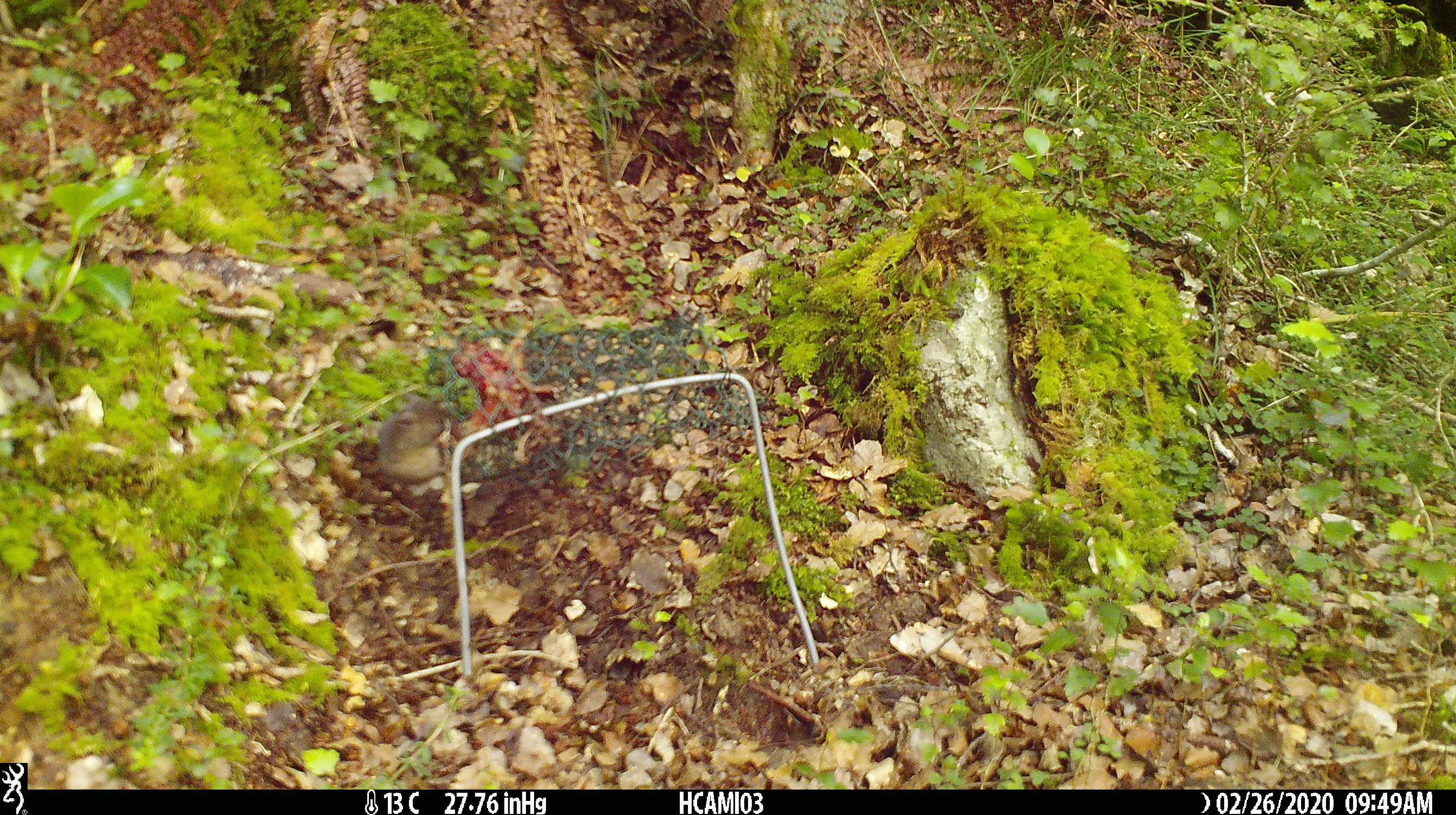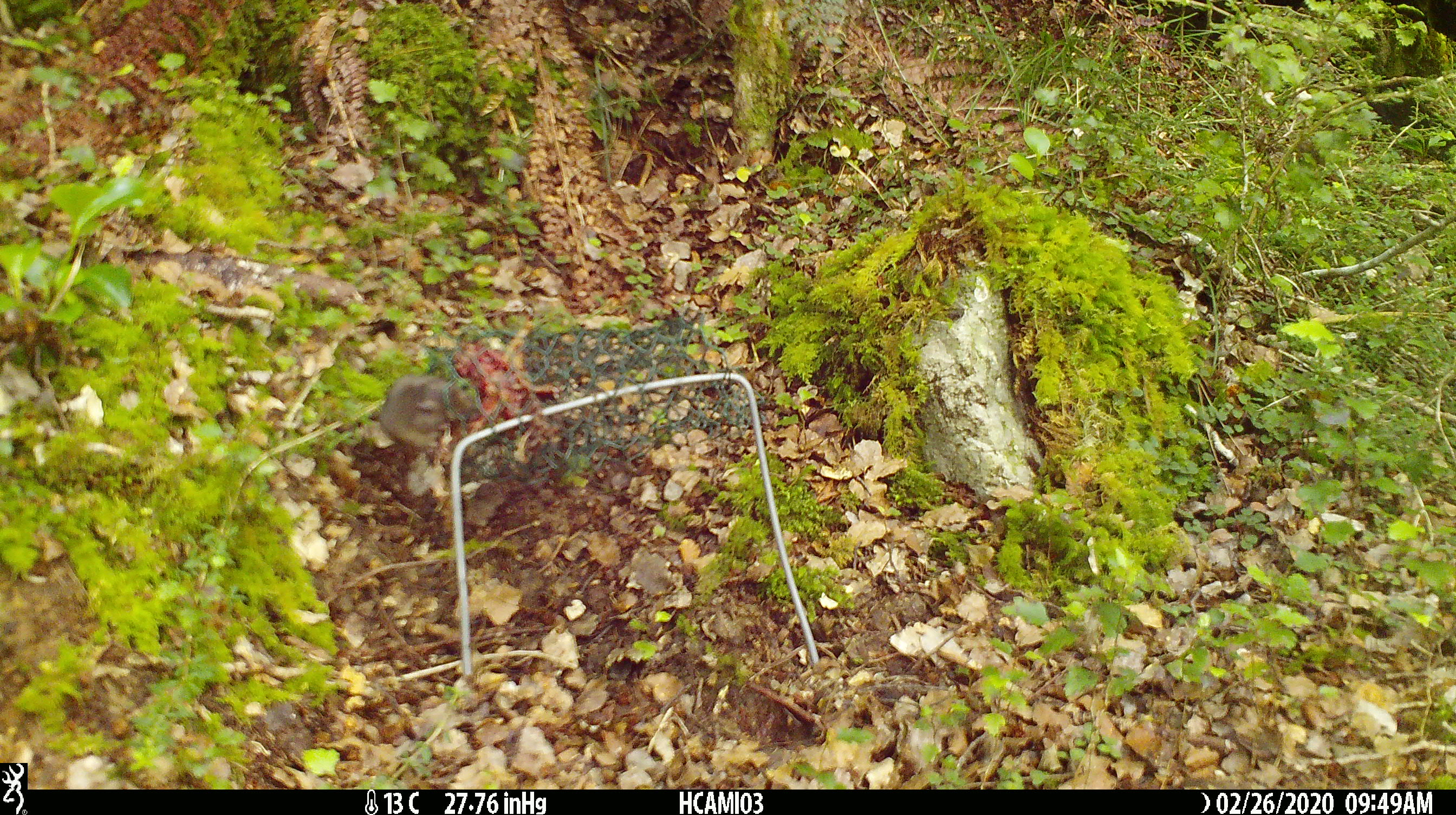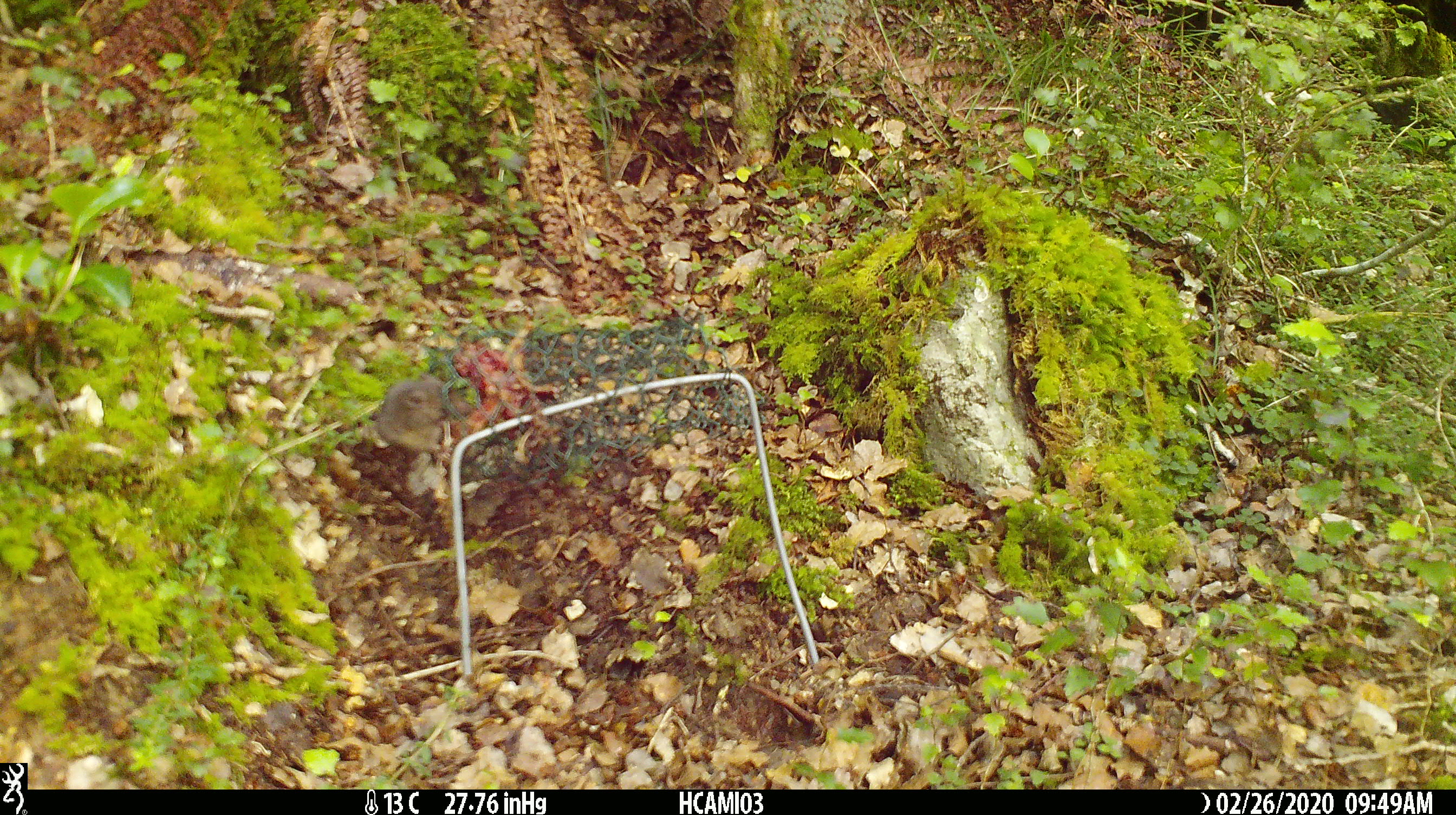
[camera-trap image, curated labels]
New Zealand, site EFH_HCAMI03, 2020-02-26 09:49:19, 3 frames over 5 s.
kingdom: Animalia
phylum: Chordata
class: Mammalia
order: Rodentia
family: Muridae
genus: Mus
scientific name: Mus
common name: mouse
Mouse (Mus).